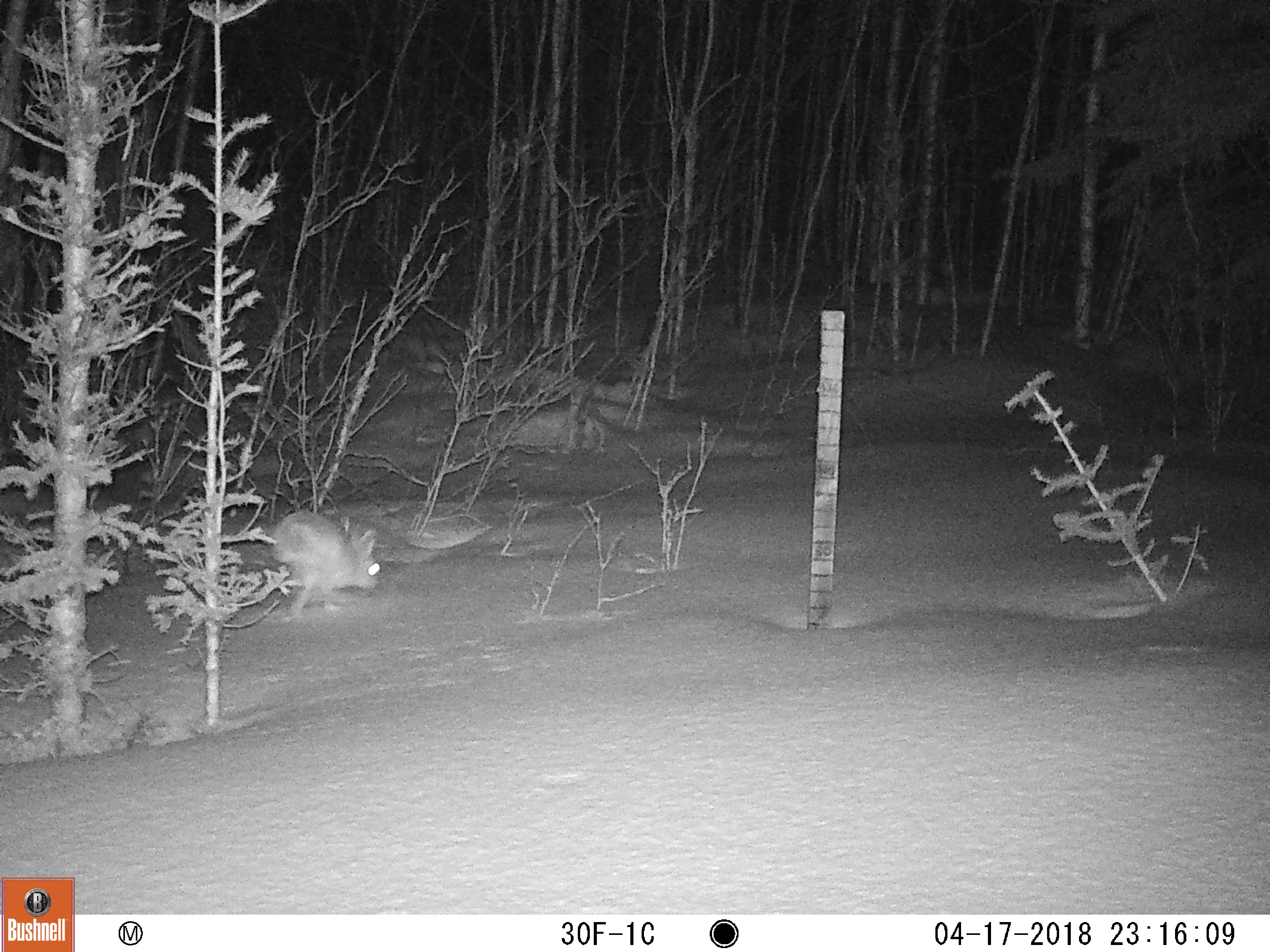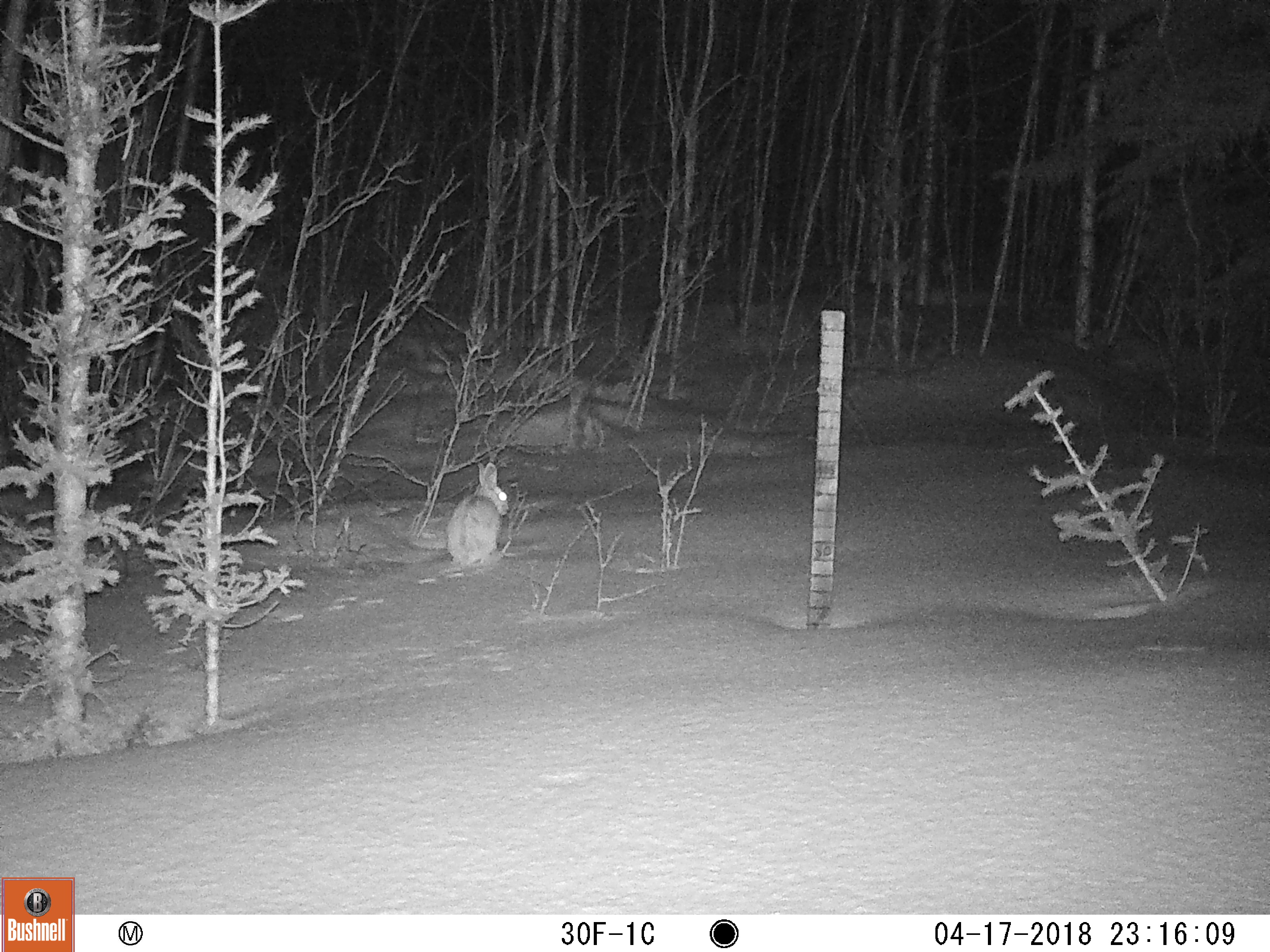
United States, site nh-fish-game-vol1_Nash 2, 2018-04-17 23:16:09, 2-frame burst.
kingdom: Animalia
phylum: Chordata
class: Mammalia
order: Lagomorpha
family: Leporidae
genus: Lepus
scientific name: Lepus americanus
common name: snowshoe hare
Snowshoe hare (Lepus americanus).